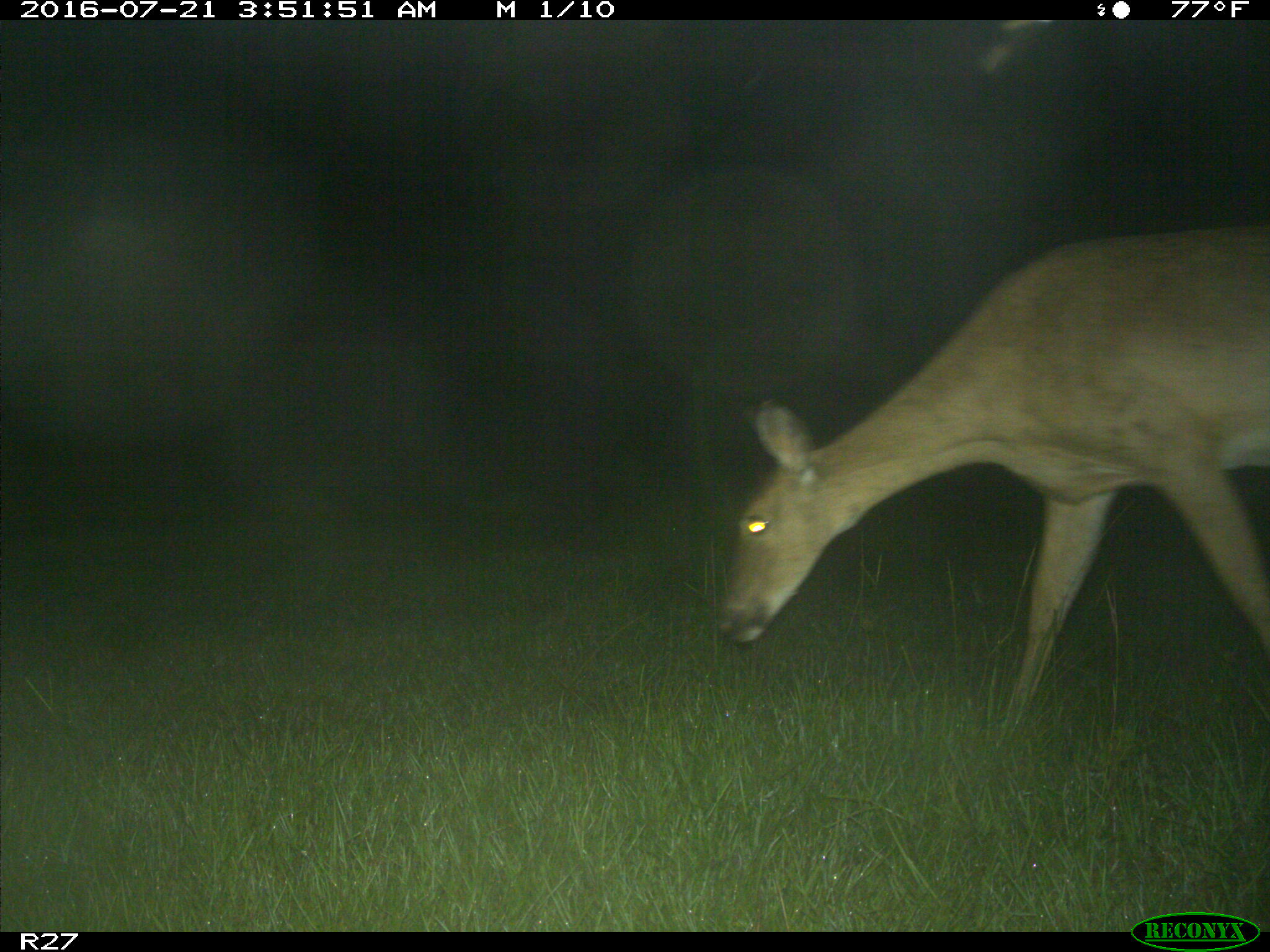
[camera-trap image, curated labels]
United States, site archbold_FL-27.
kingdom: Animalia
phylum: Chordata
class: Mammalia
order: Artiodactyla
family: Cervidae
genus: Odocoileus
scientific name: Odocoileus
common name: deer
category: unidentified deer